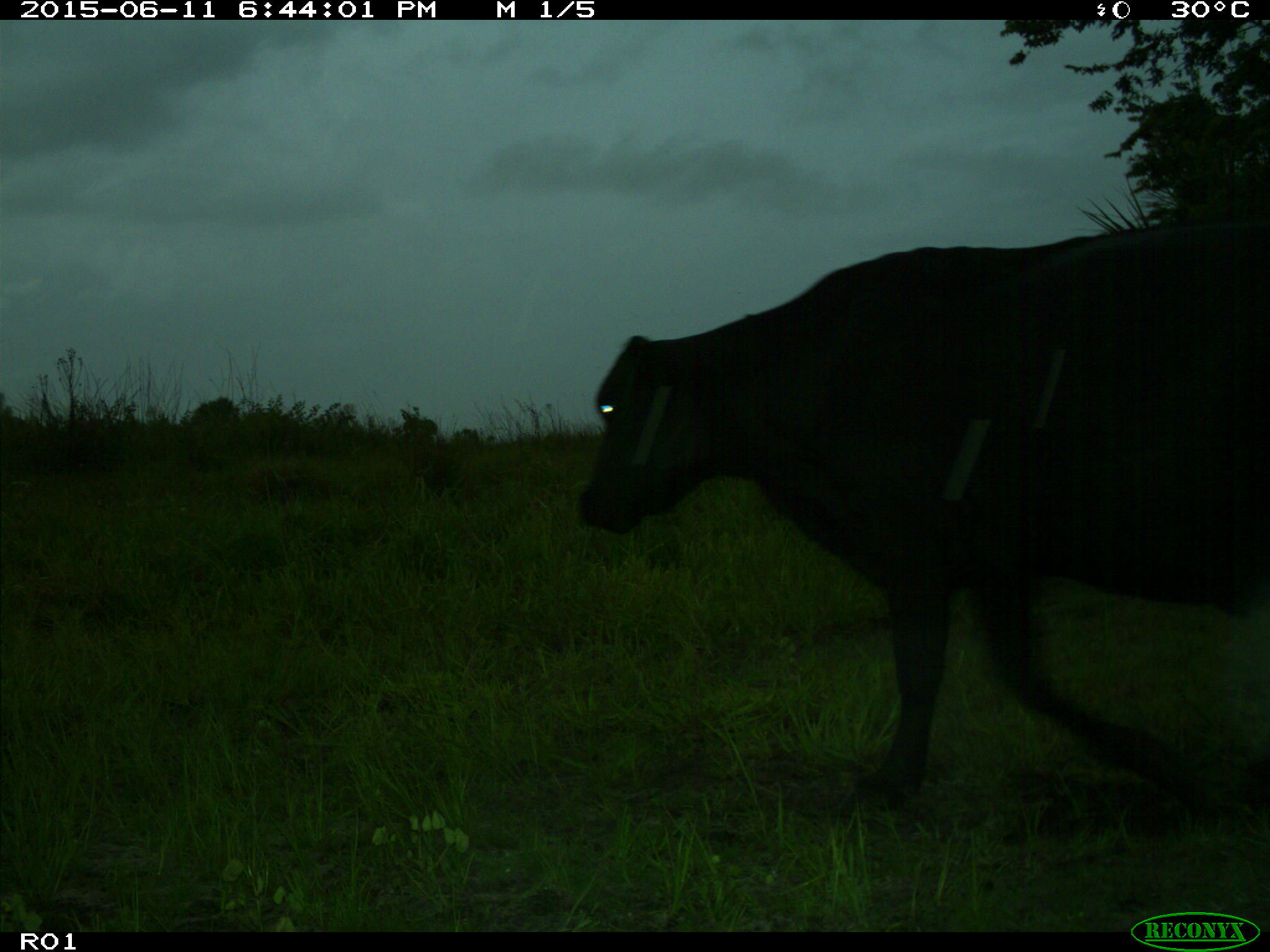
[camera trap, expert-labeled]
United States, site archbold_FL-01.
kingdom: Animalia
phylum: Chordata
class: Mammalia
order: Artiodactyla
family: Bovidae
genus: Bos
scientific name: Bos taurus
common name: domestic cow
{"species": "Bos taurus (domestic cow)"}